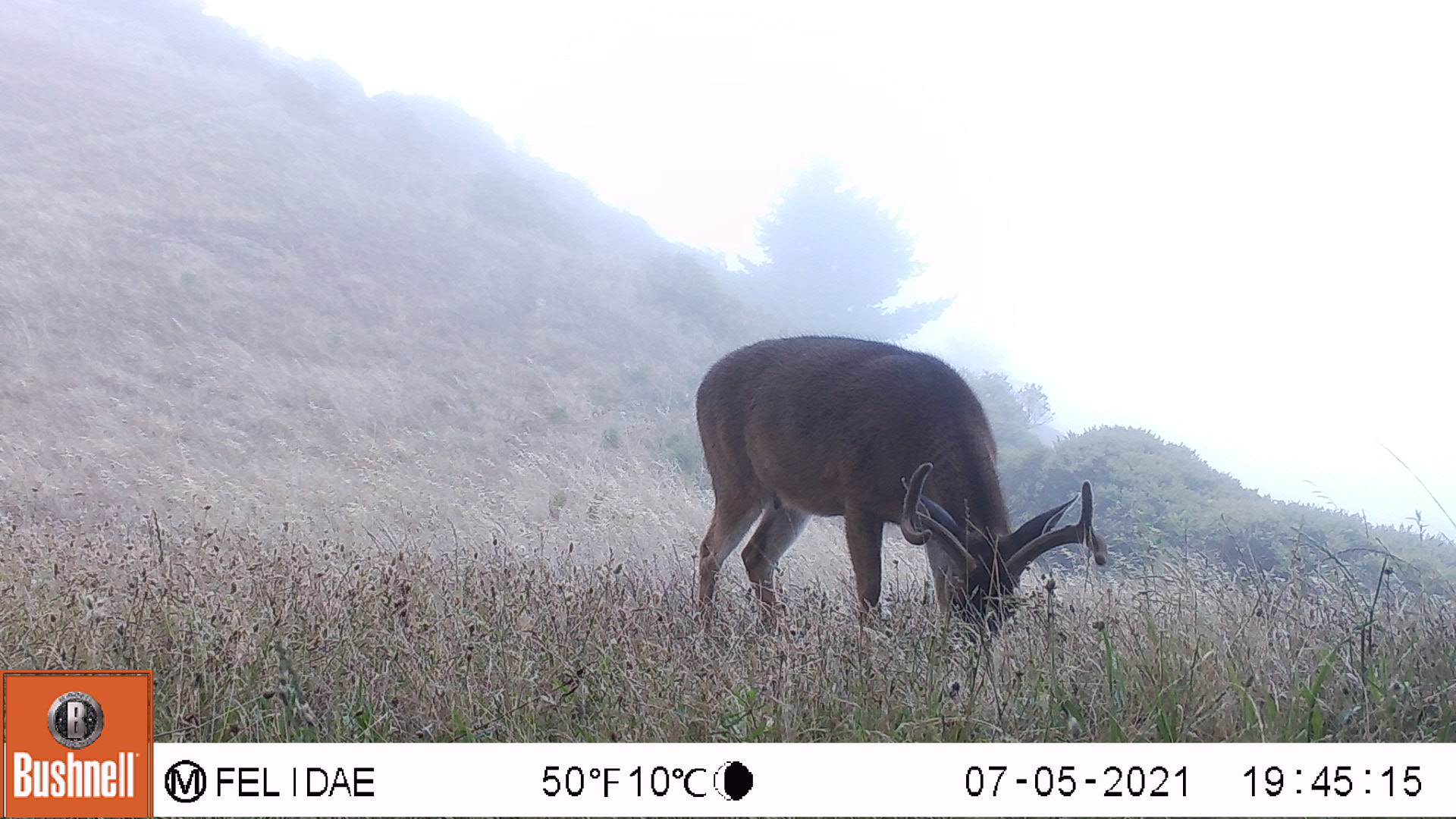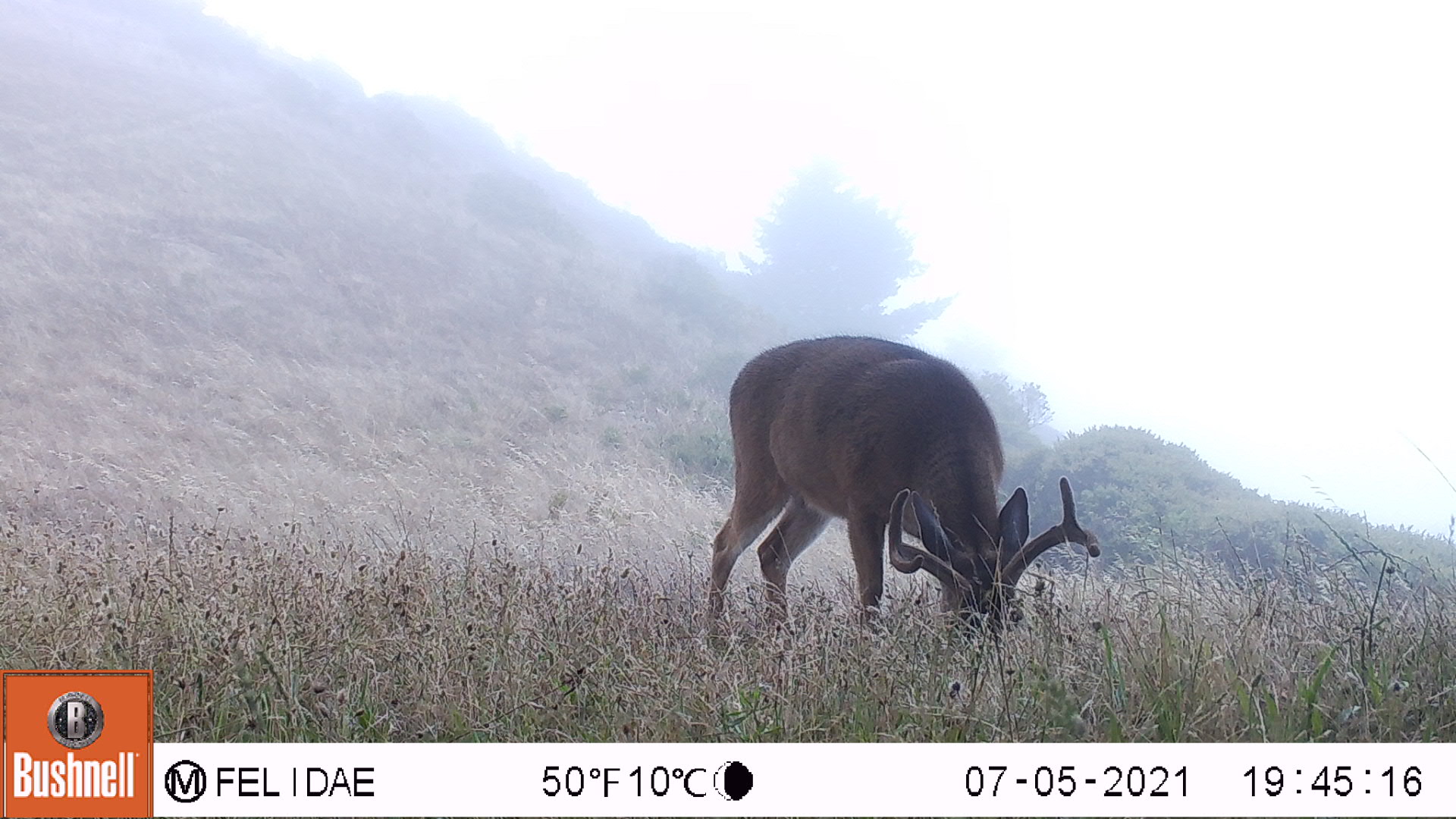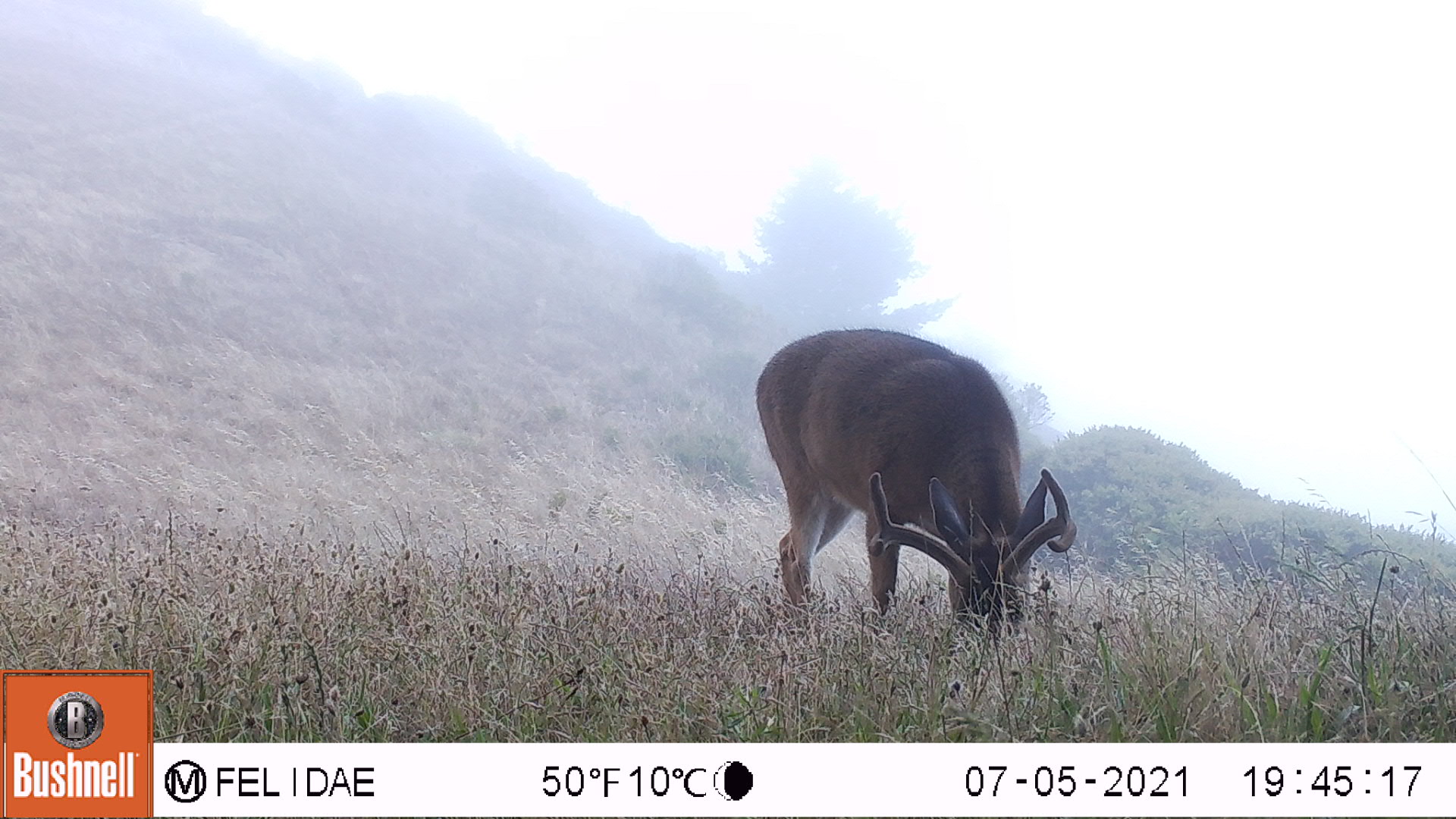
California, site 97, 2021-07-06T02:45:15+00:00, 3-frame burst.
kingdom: Animalia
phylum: Chordata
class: Mammalia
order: Artiodactyla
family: Cervidae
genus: Odocoileus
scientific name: Odocoileus hemionus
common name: mule deer